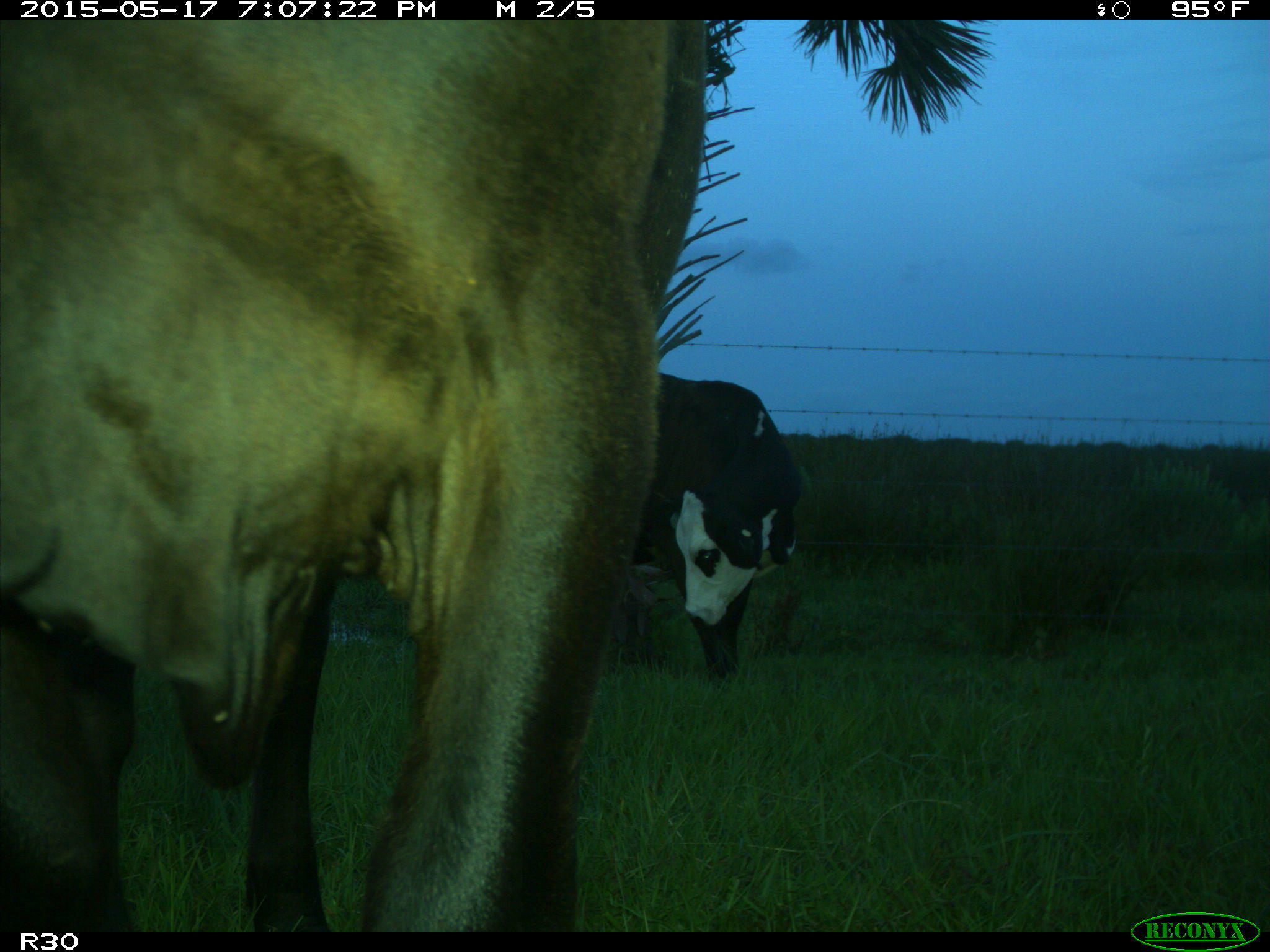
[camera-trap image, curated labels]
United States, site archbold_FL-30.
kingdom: Animalia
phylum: Chordata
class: Mammalia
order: Artiodactyla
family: Bovidae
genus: Bos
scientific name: Bos taurus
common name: domestic cow